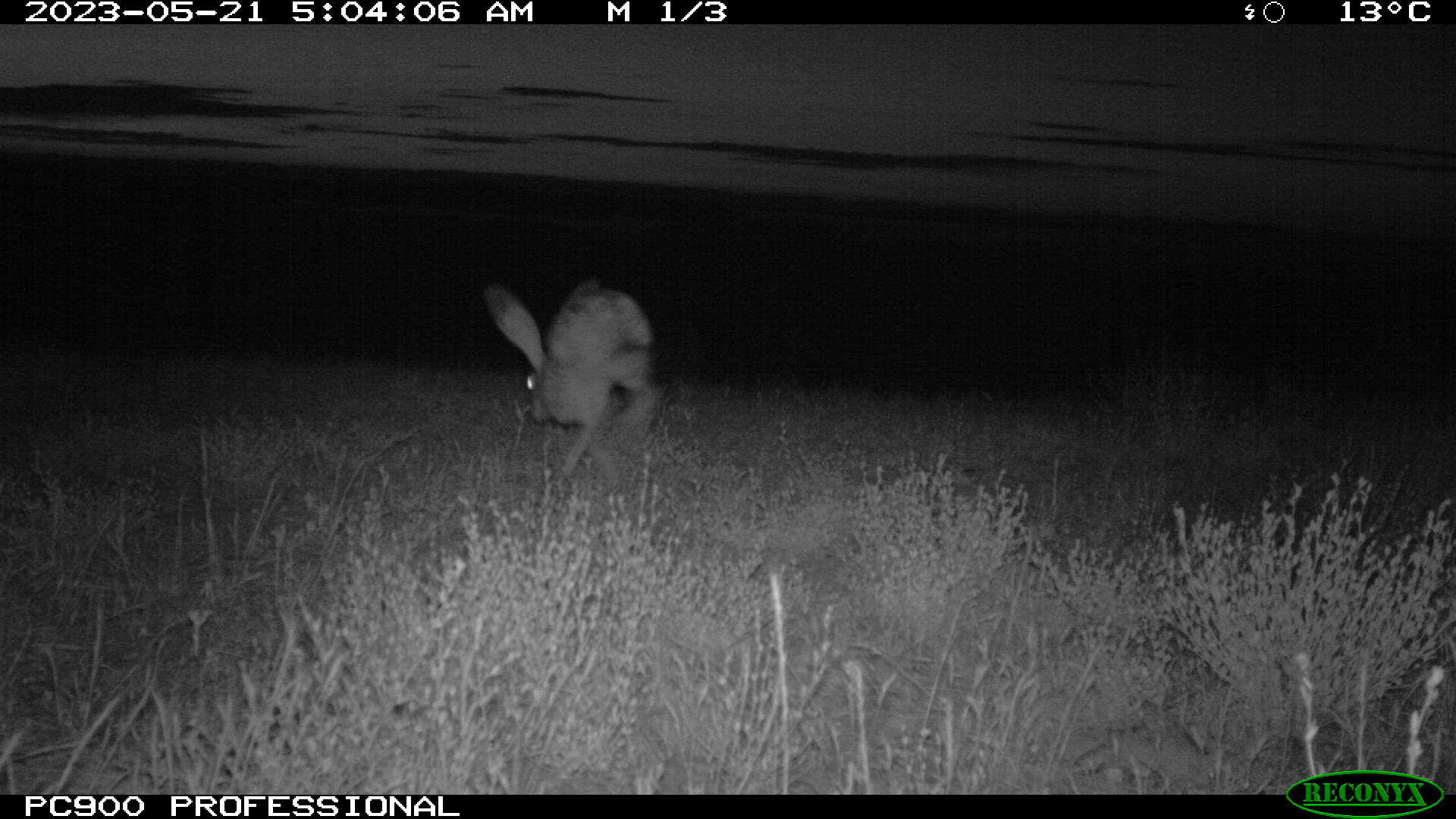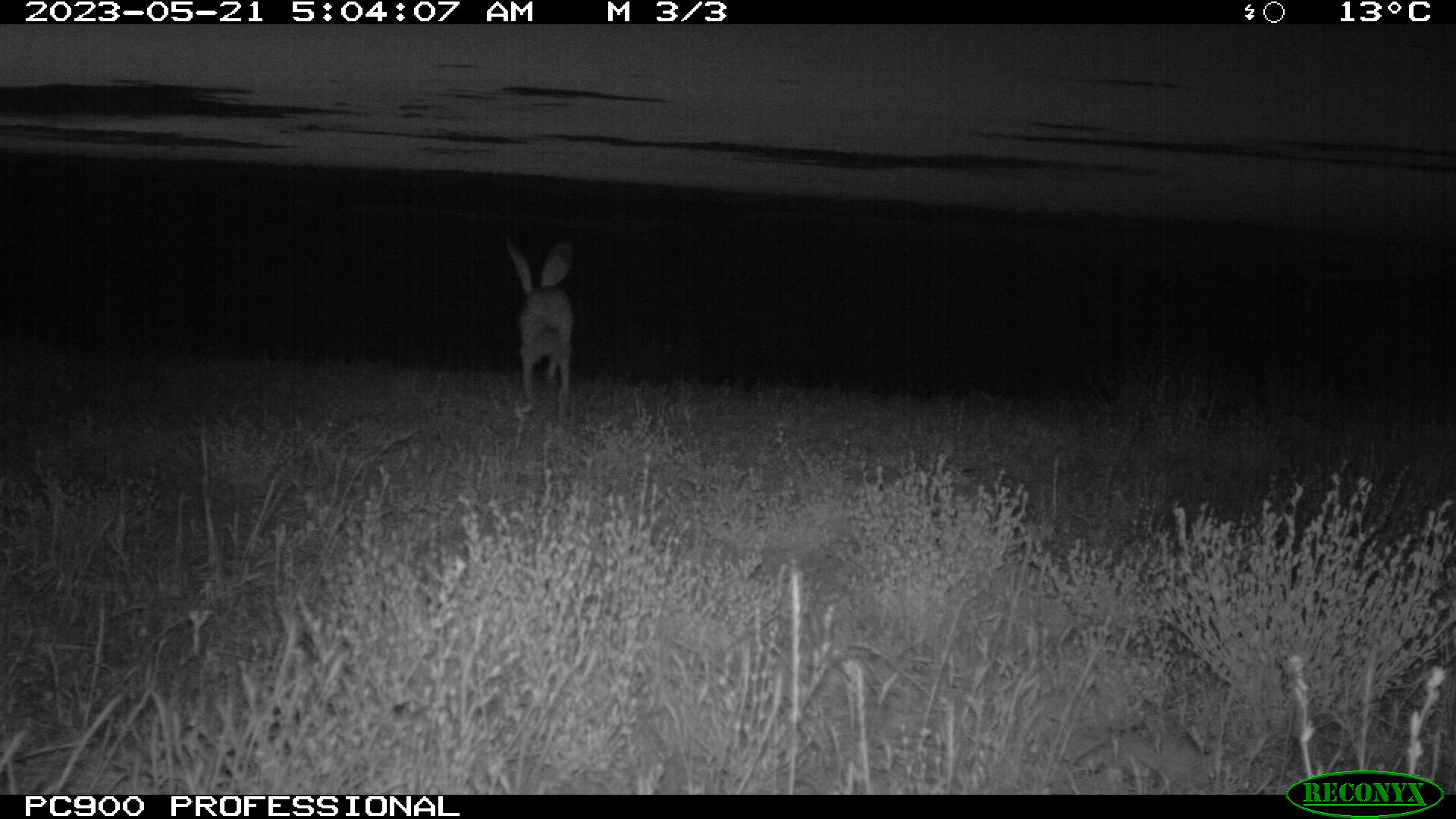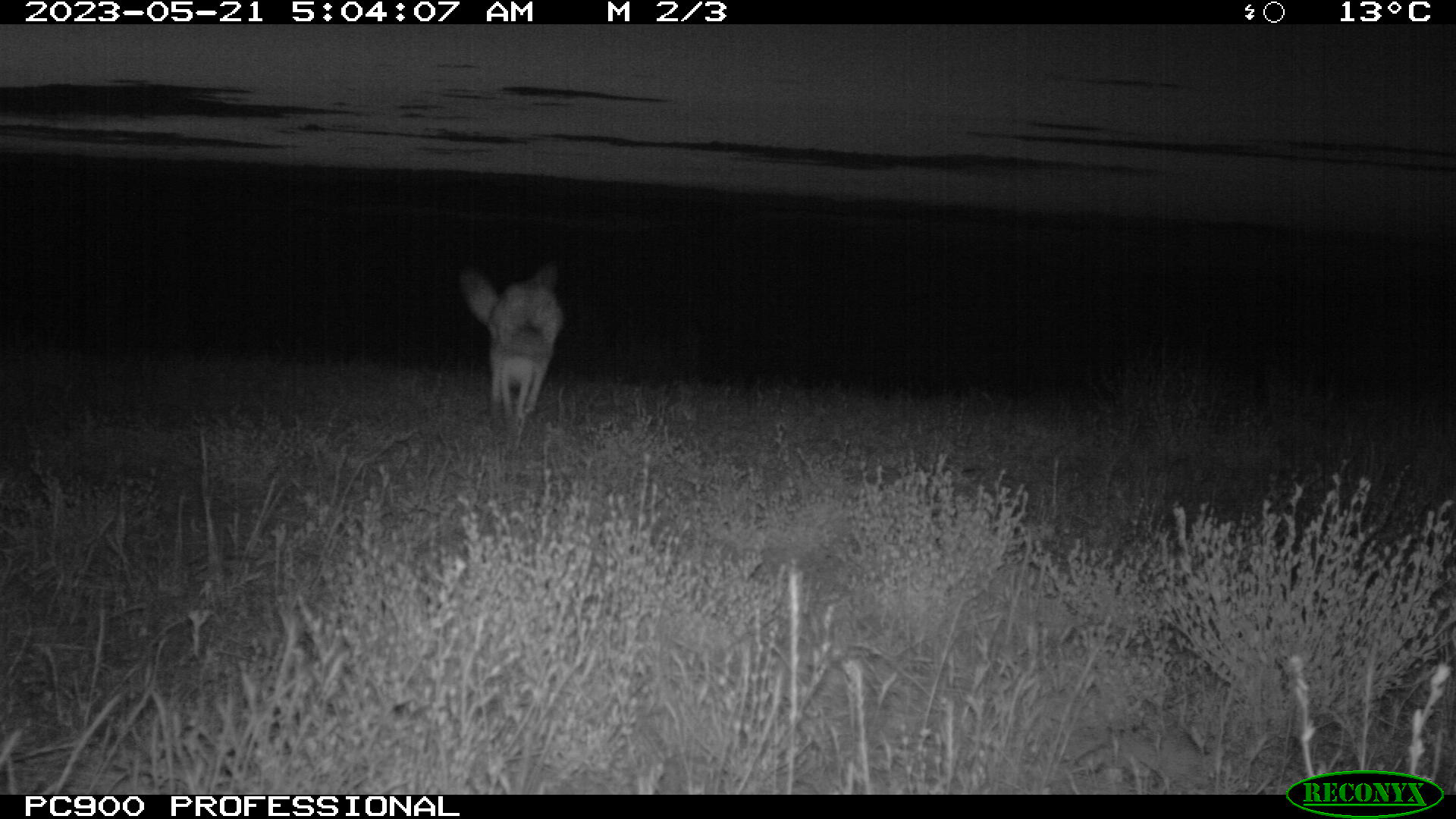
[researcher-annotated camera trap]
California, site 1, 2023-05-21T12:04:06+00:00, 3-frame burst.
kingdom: Animalia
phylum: Chordata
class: Mammalia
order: Lagomorpha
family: Leporidae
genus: Lepus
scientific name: Lepus californicus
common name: black-tailed jackrabbit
Black-tailed jackrabbit (Lepus californicus).